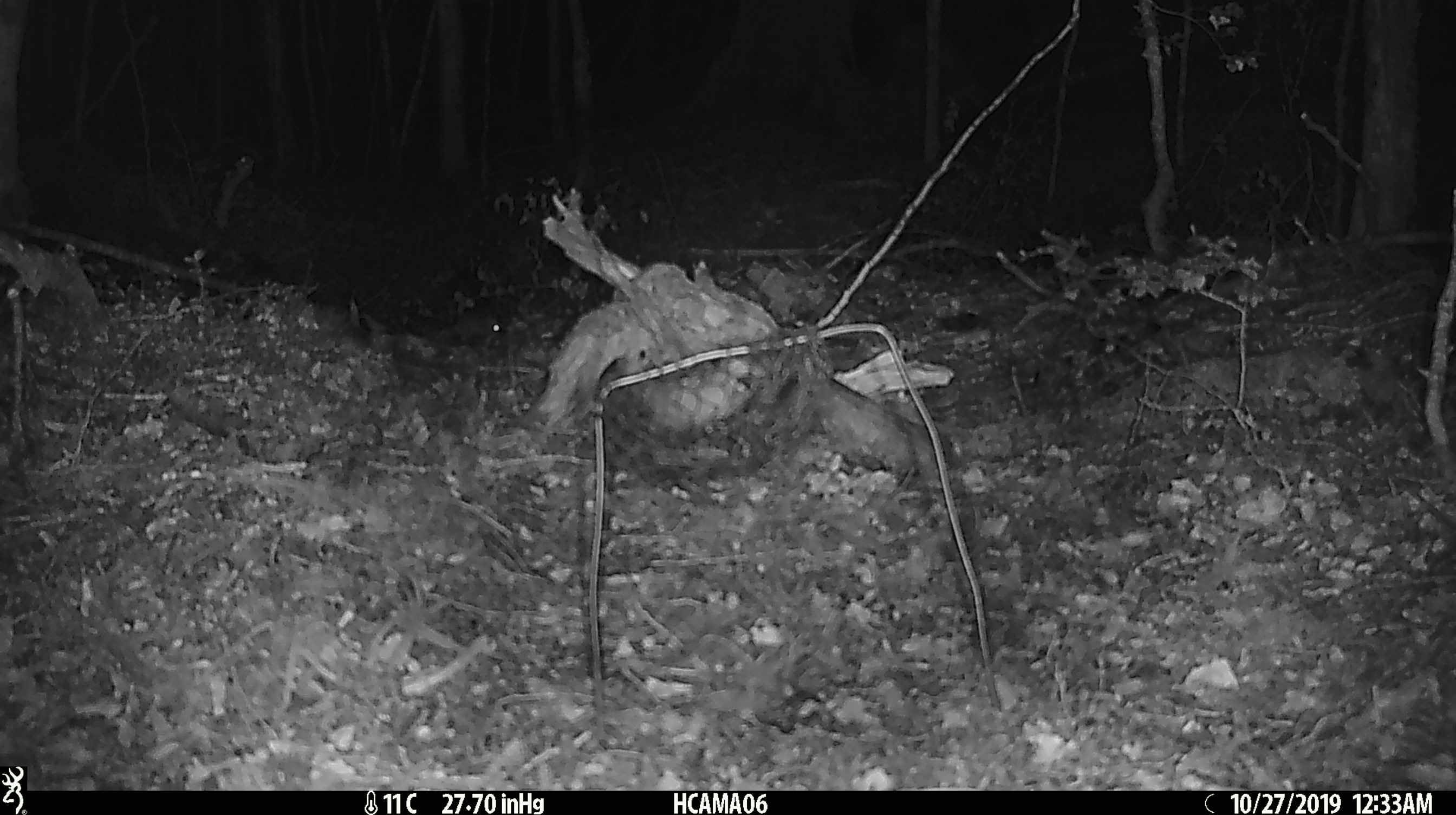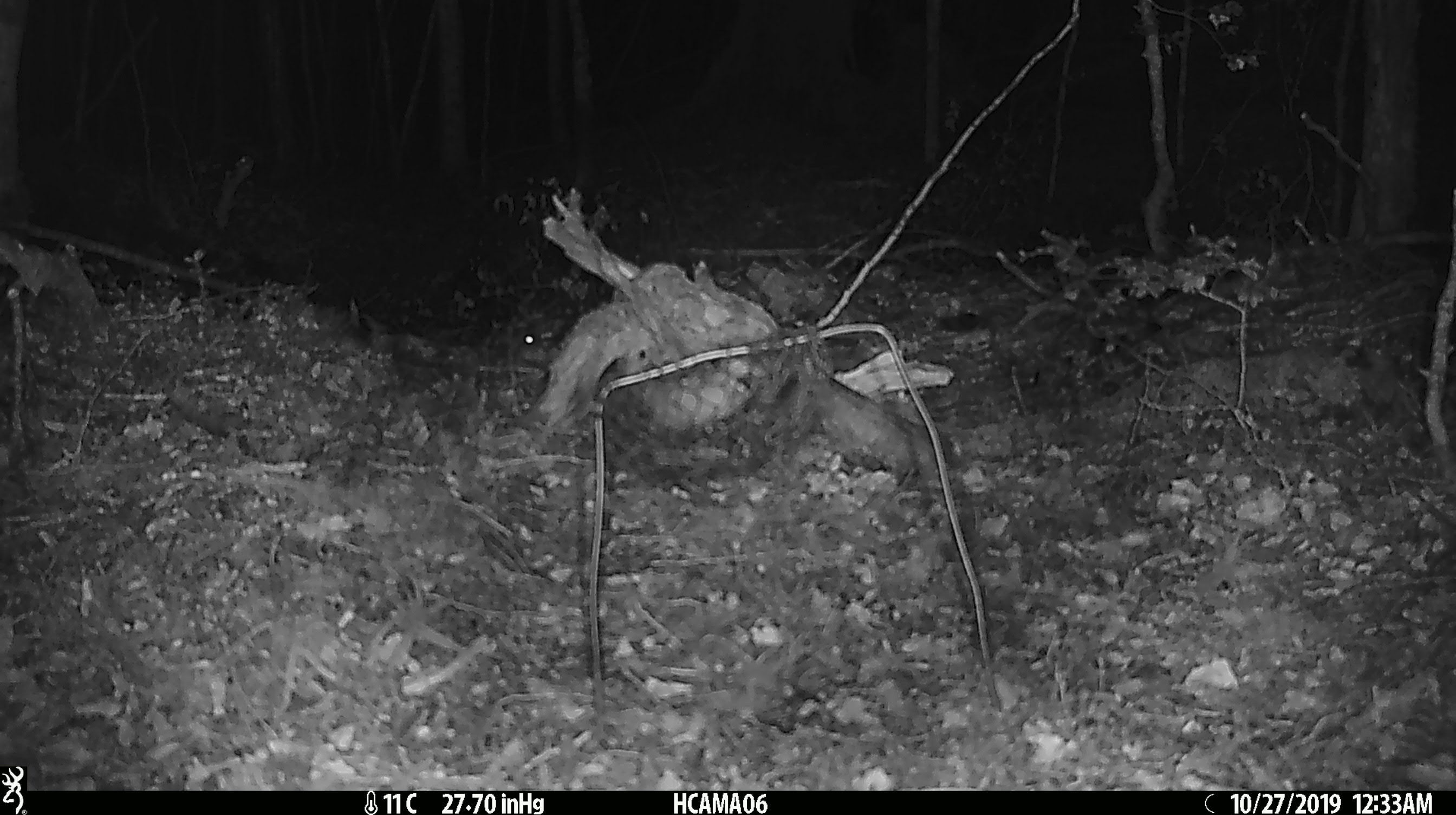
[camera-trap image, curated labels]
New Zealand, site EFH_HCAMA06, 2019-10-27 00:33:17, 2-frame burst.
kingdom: Animalia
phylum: Chordata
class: Mammalia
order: Rodentia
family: Muridae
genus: Mus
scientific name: Mus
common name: mouse